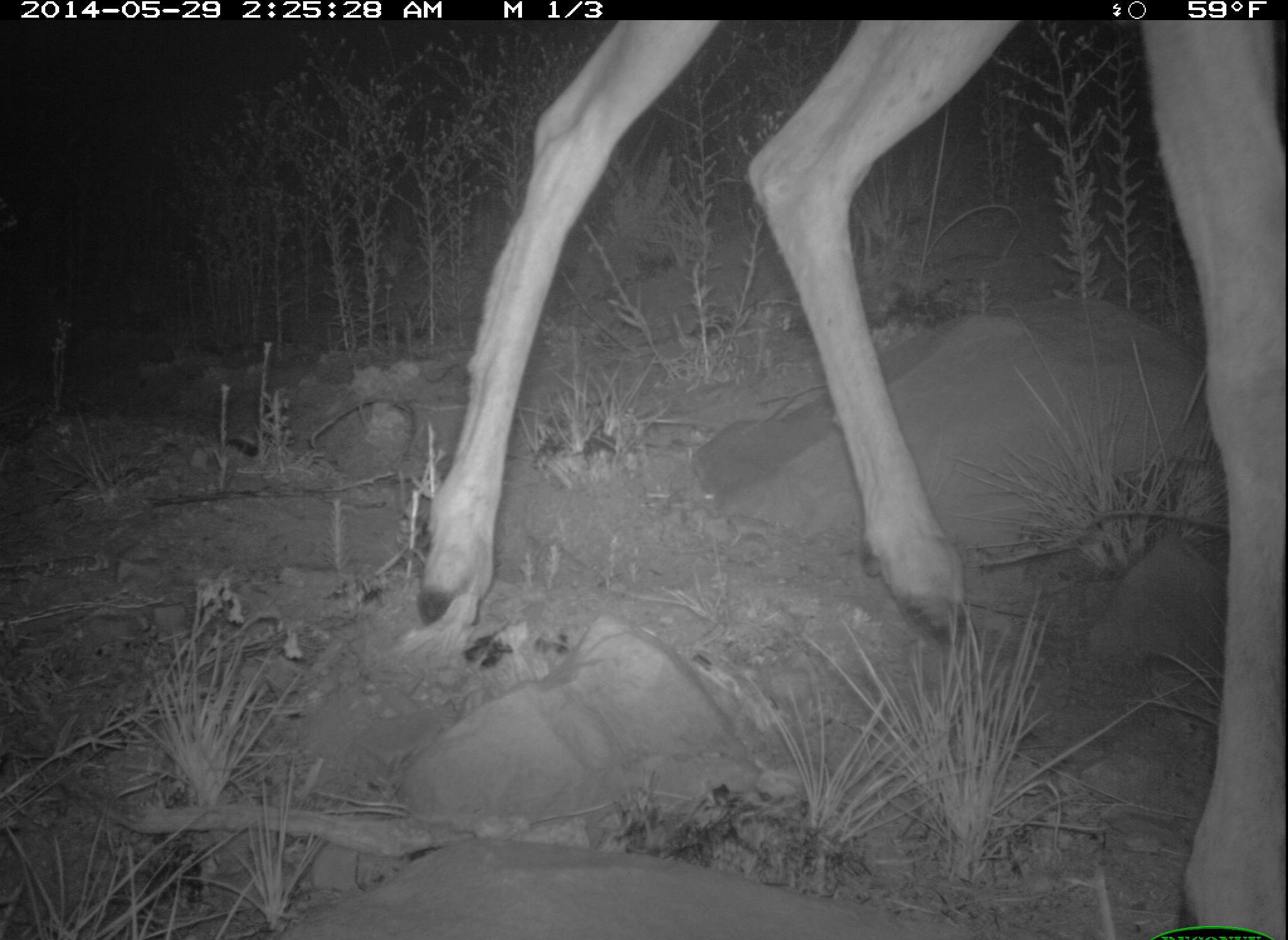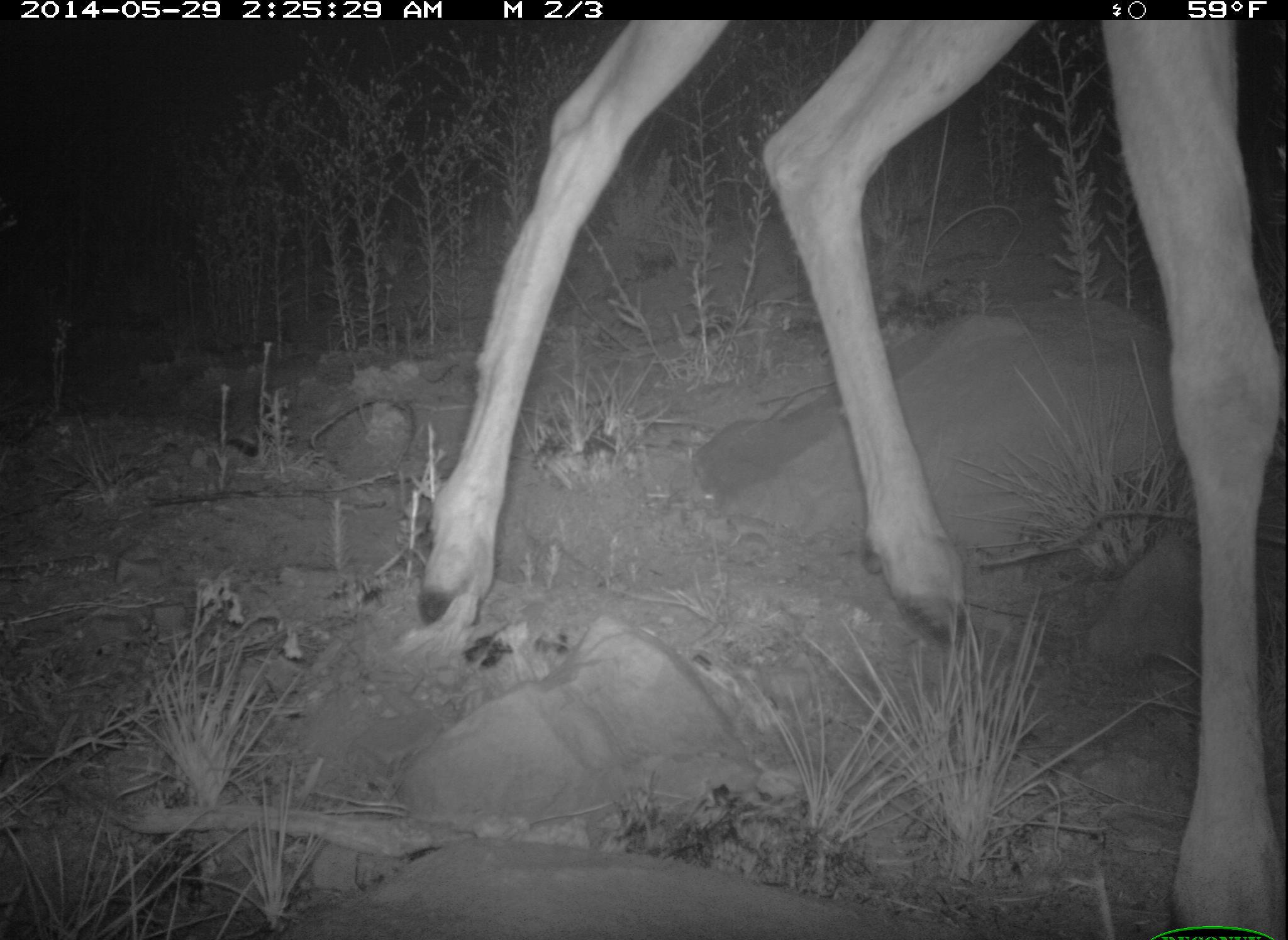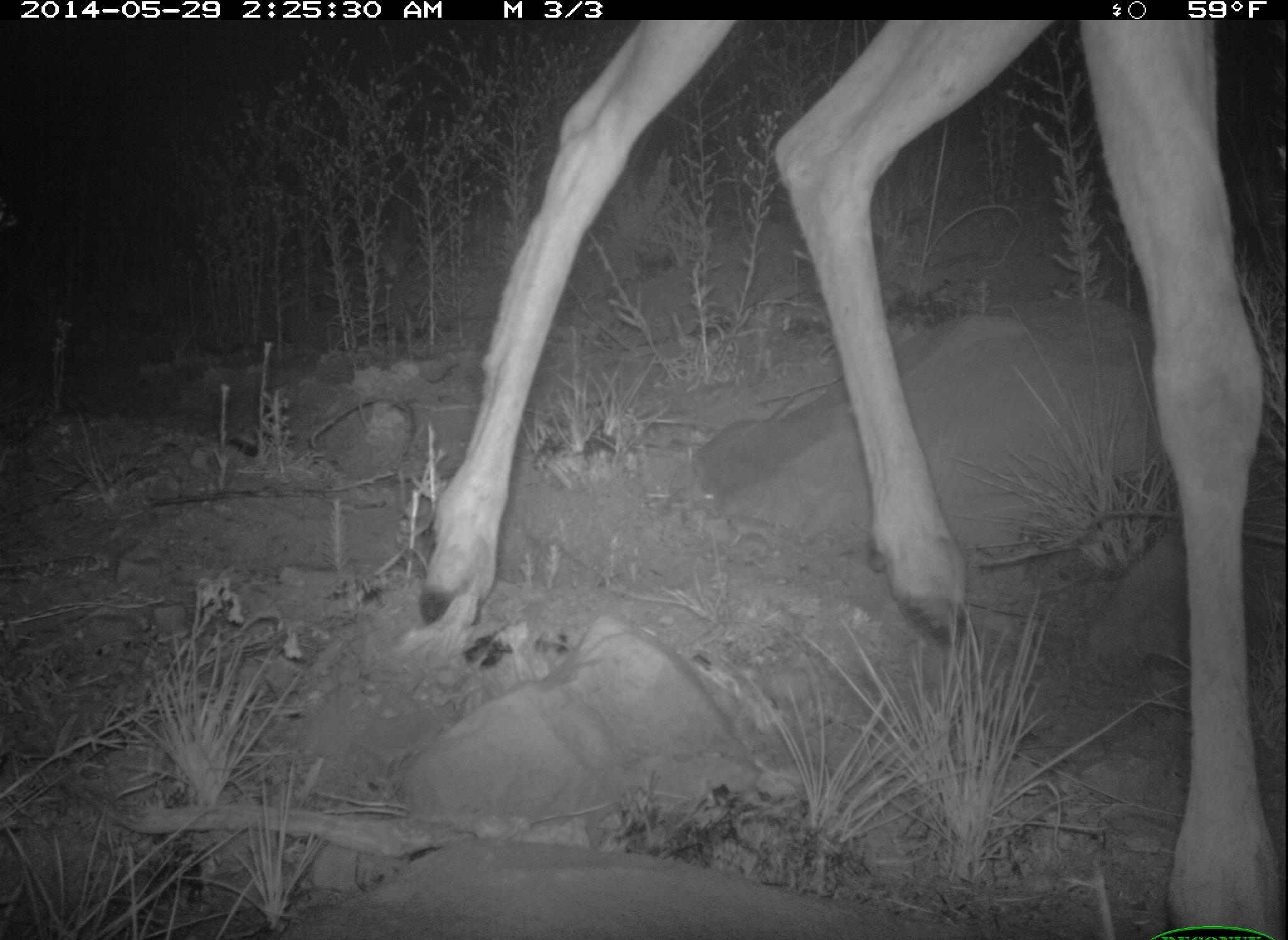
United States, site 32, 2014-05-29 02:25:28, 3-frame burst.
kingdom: Animalia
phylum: Chordata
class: Mammalia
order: Artiodactyla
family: Cervidae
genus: Odocoileus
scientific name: Odocoileus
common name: deer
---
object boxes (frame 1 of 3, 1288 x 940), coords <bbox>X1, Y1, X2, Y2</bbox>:
deer: <bbox>416, 21, 1288, 937</bbox>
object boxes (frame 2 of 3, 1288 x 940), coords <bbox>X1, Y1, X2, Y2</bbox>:
deer: <bbox>416, 17, 1286, 938</bbox>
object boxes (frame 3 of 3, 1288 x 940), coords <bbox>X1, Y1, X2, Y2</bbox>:
deer: <bbox>419, 21, 1286, 937</bbox>